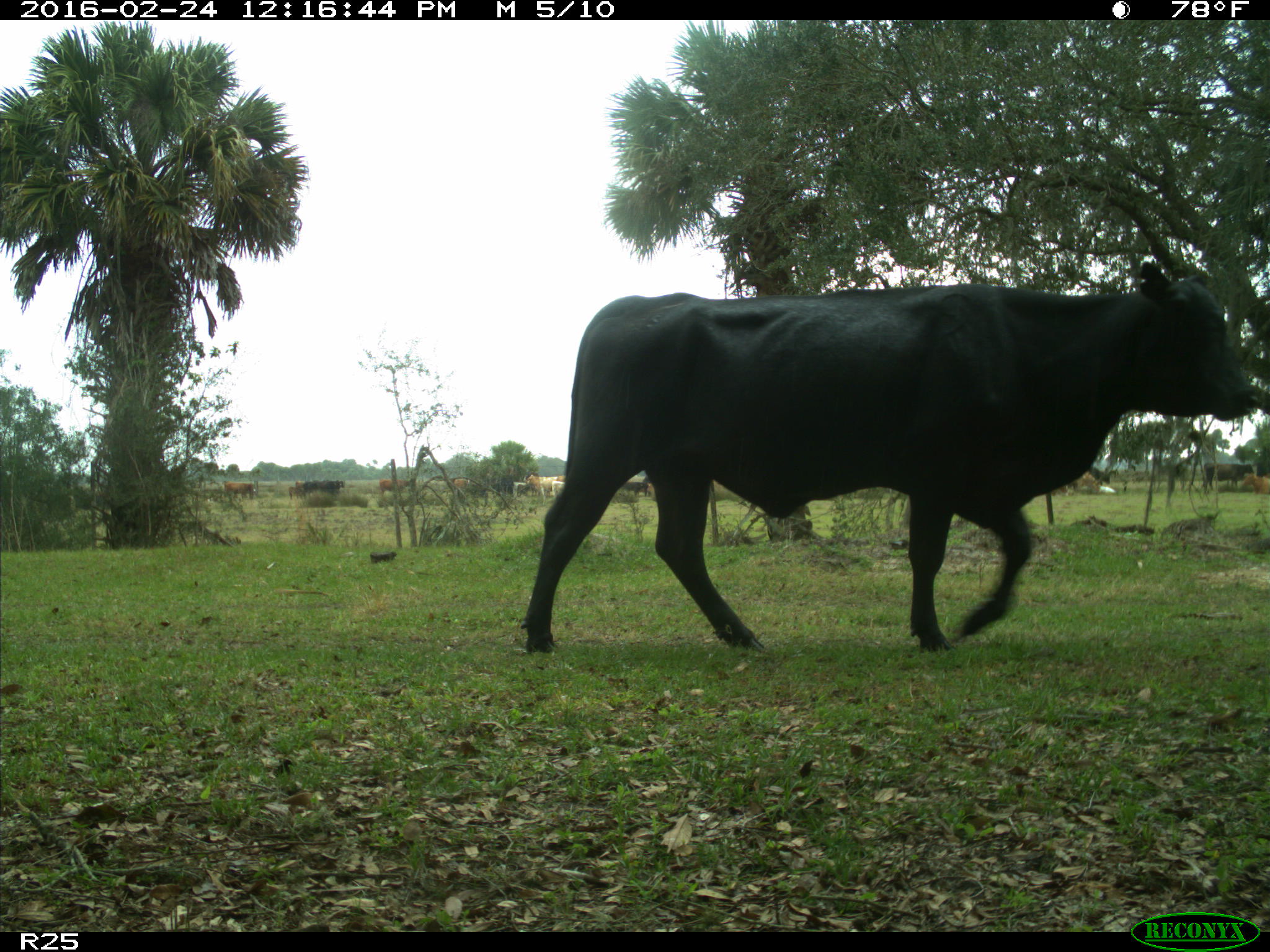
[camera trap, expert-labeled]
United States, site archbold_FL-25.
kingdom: Animalia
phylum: Chordata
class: Mammalia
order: Artiodactyla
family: Bovidae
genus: Bos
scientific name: Bos taurus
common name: domestic cow